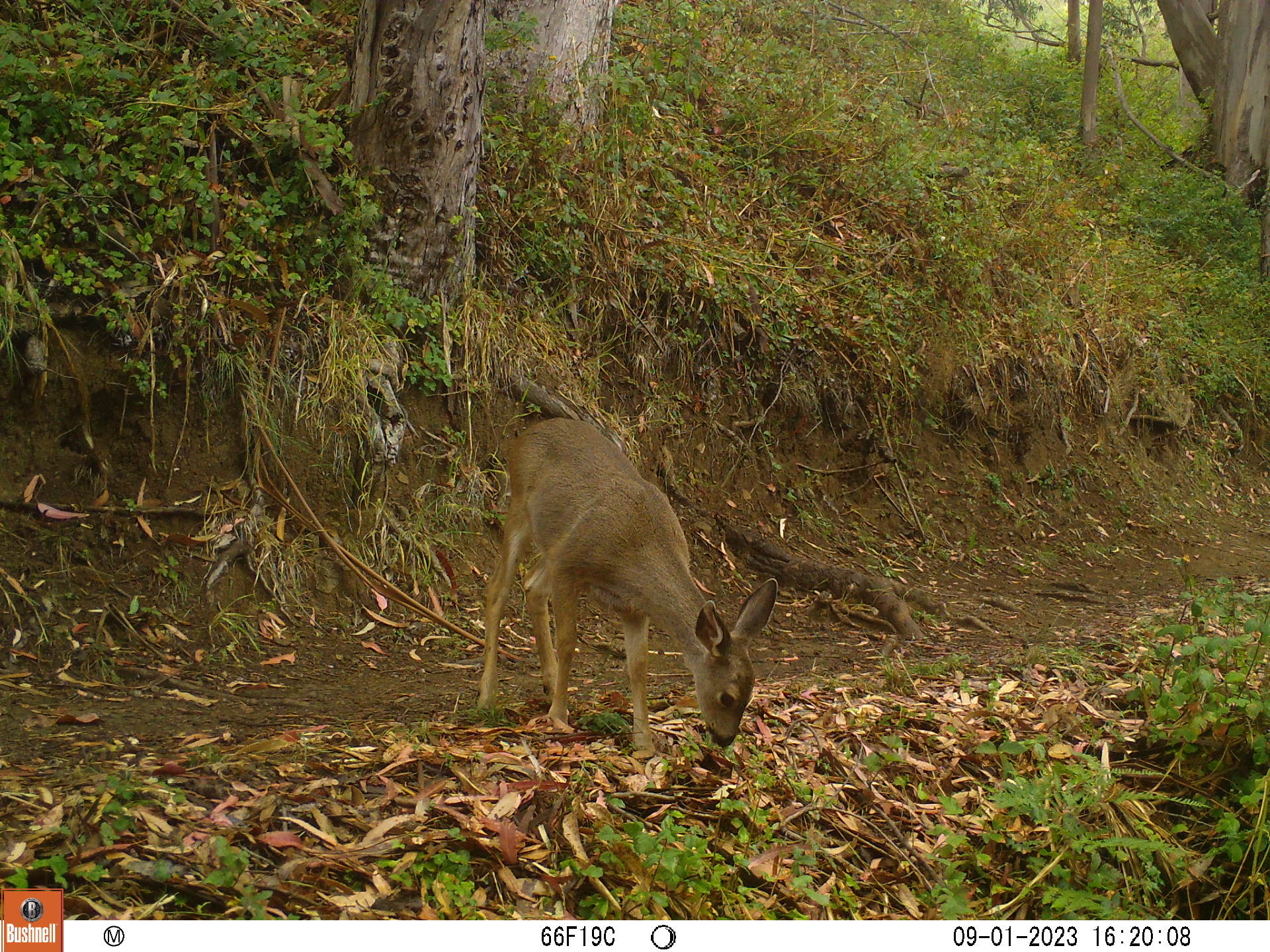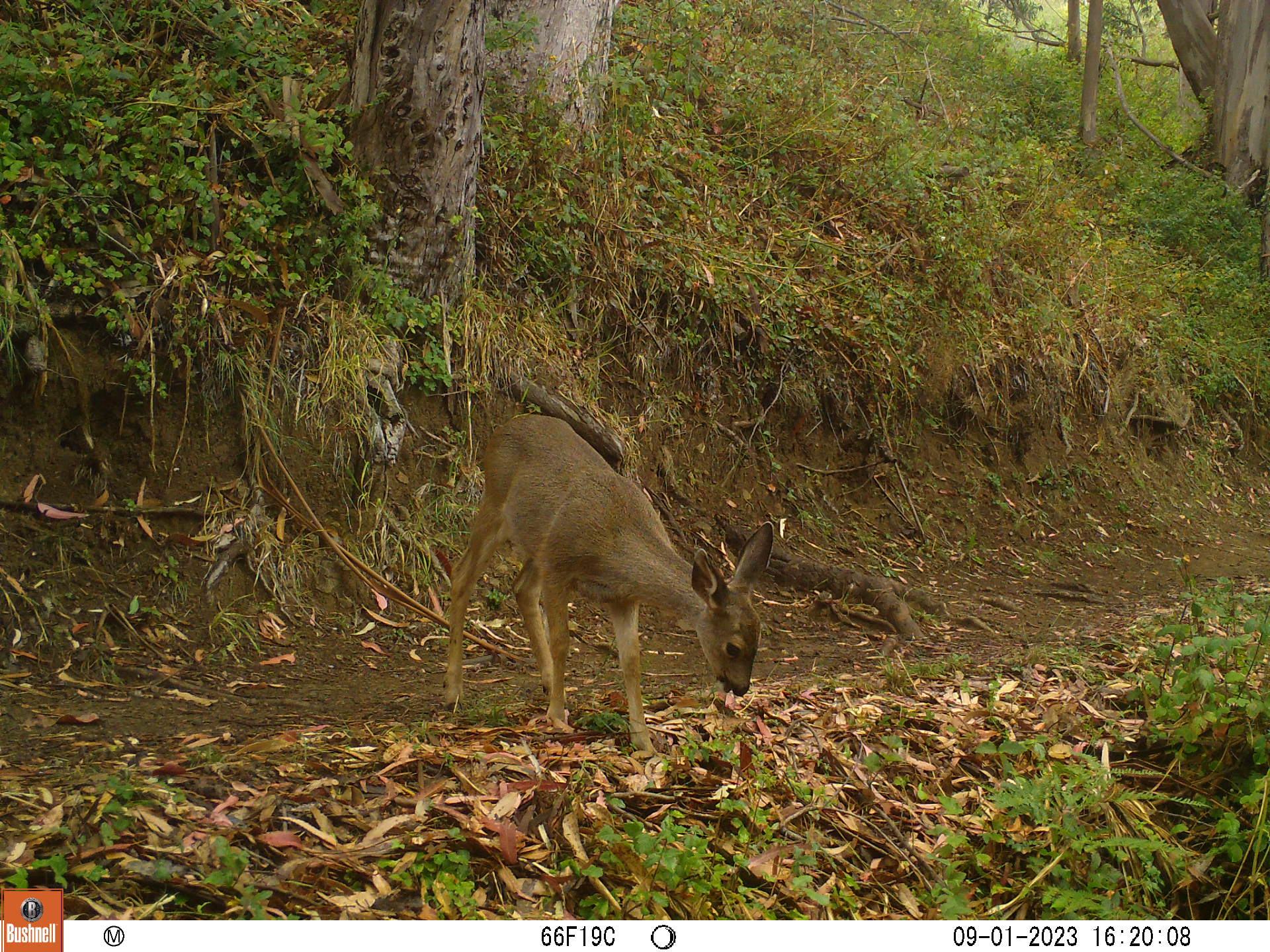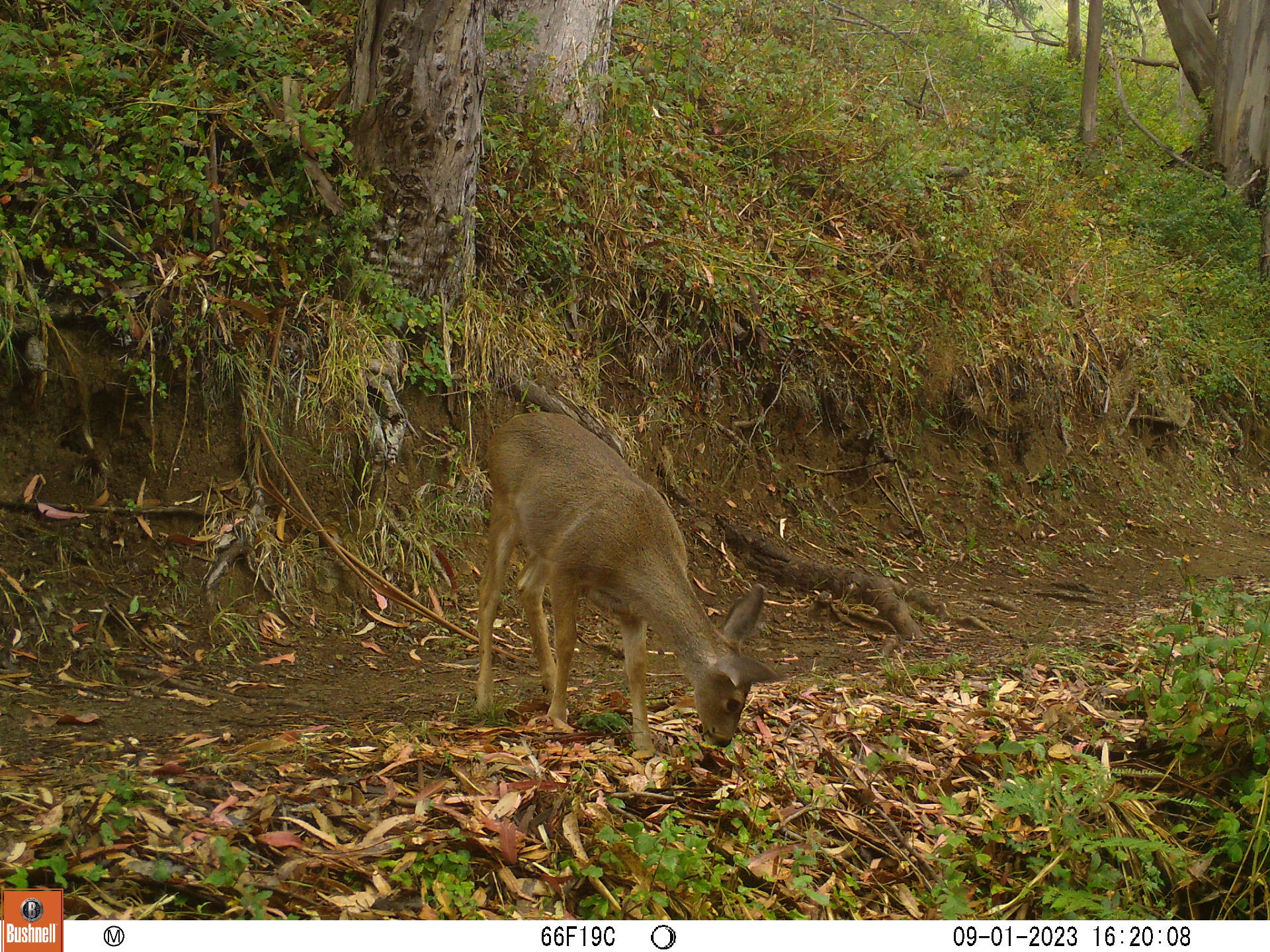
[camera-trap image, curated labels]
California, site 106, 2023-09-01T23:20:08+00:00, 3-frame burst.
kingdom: Animalia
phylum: Chordata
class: Mammalia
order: Artiodactyla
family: Cervidae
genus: Odocoileus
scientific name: Odocoileus hemionus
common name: mule deer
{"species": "mule deer (Odocoileus hemionus)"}